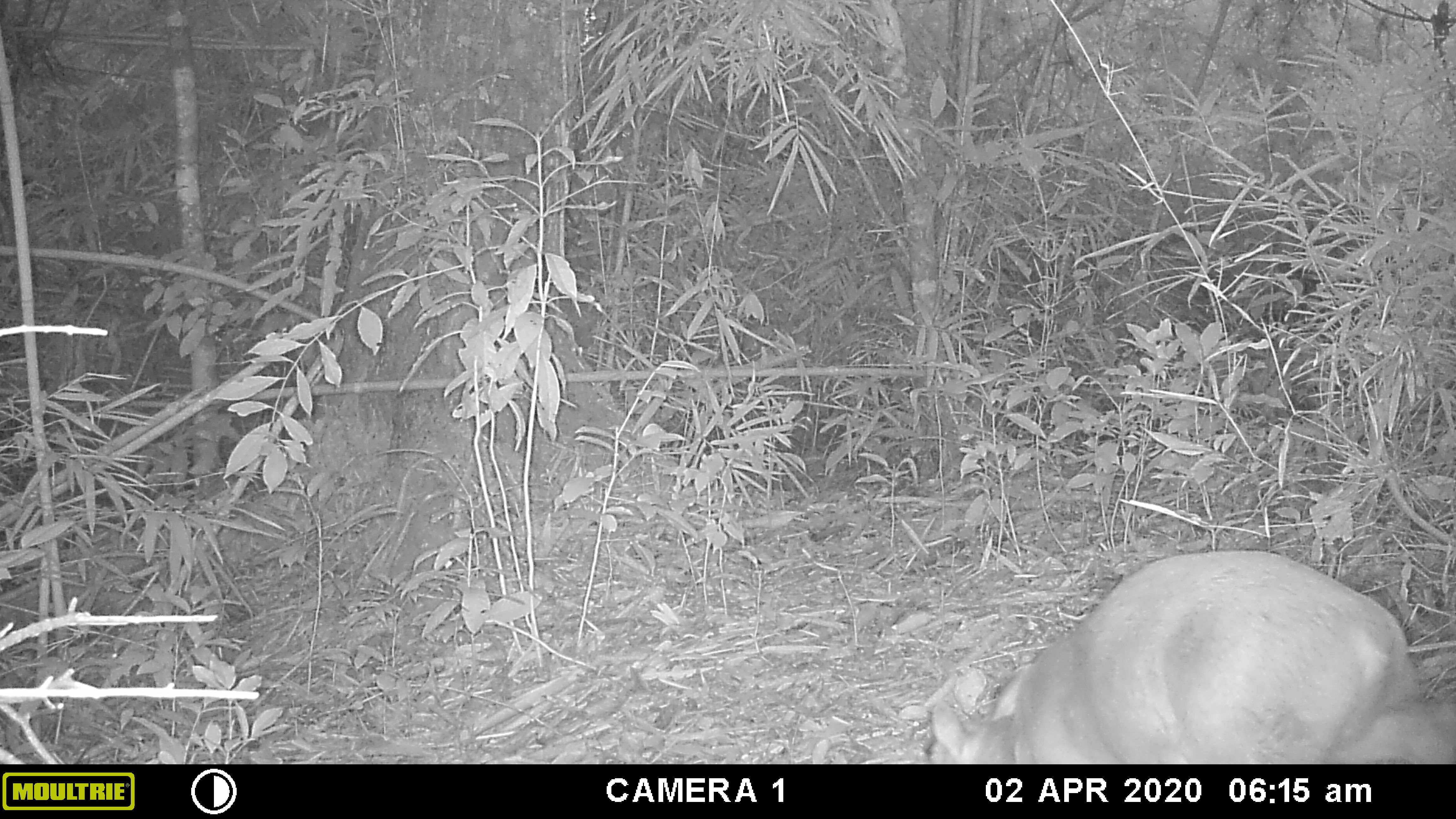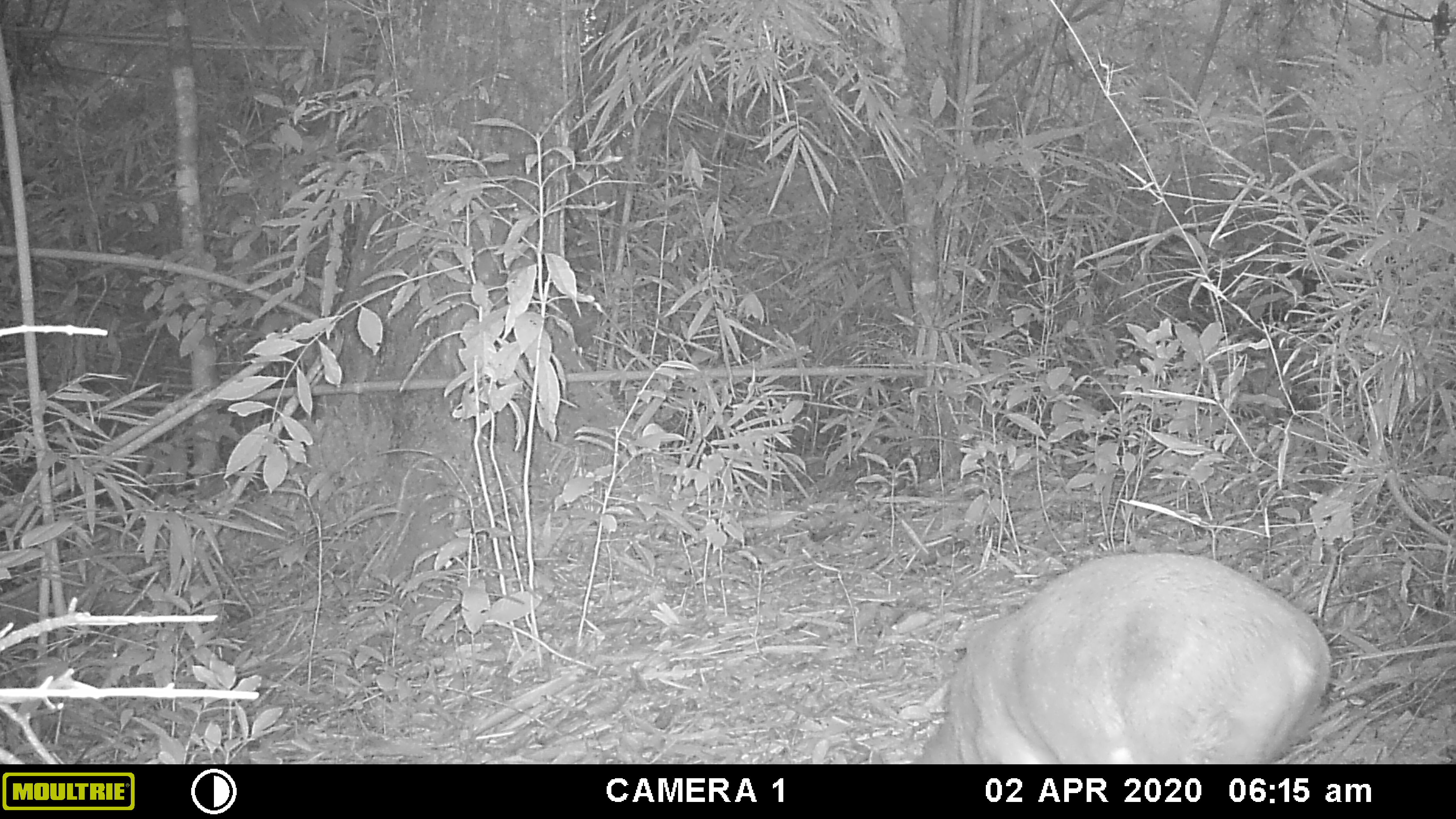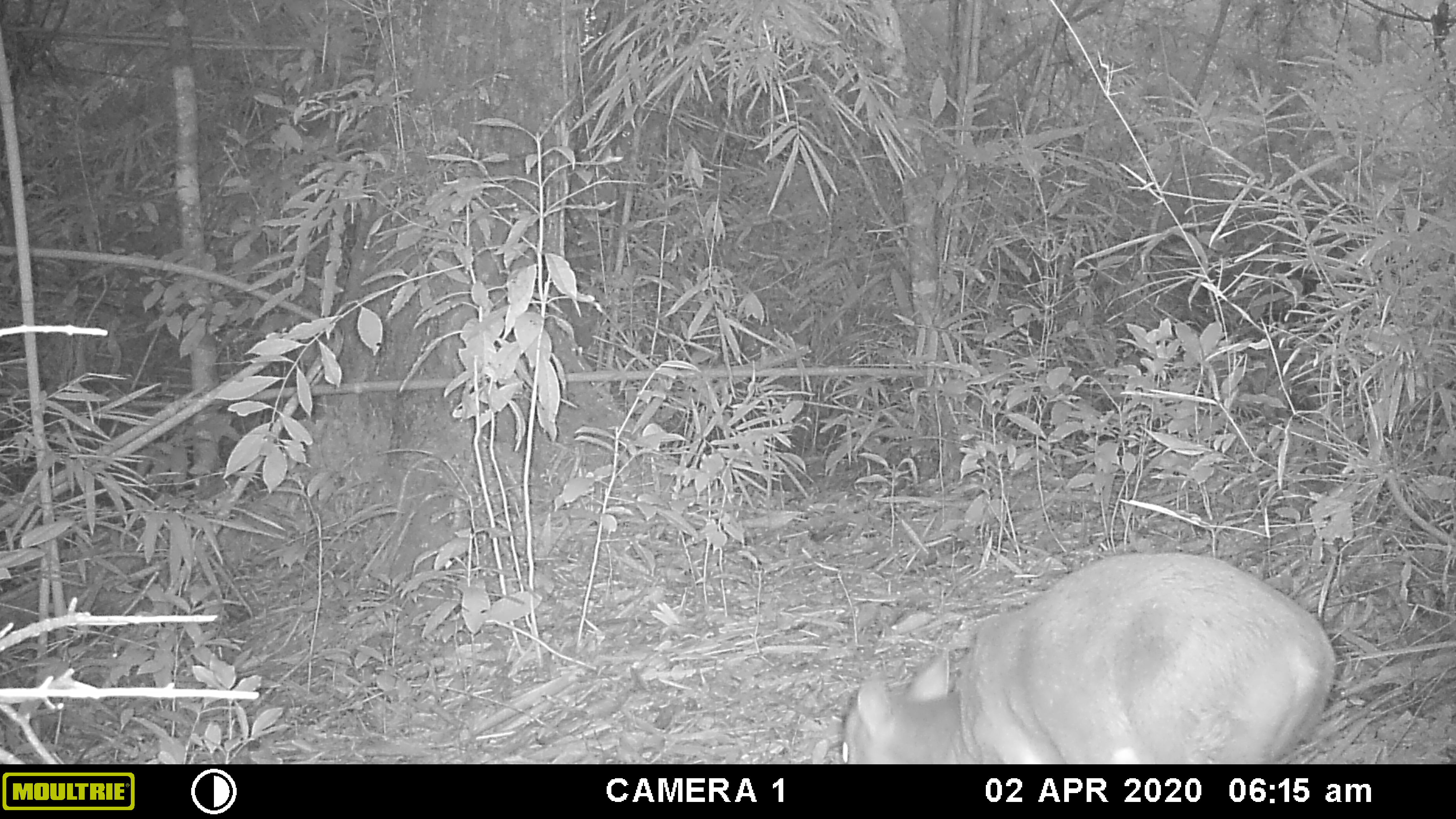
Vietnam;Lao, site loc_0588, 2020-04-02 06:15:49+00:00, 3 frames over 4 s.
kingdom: Animalia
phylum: Chordata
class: Mammalia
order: Artiodactyla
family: Cervidae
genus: Muntiacus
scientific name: Muntiacus muntjak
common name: red muntjac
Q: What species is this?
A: Red muntjac (Muntiacus muntjak).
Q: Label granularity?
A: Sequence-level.